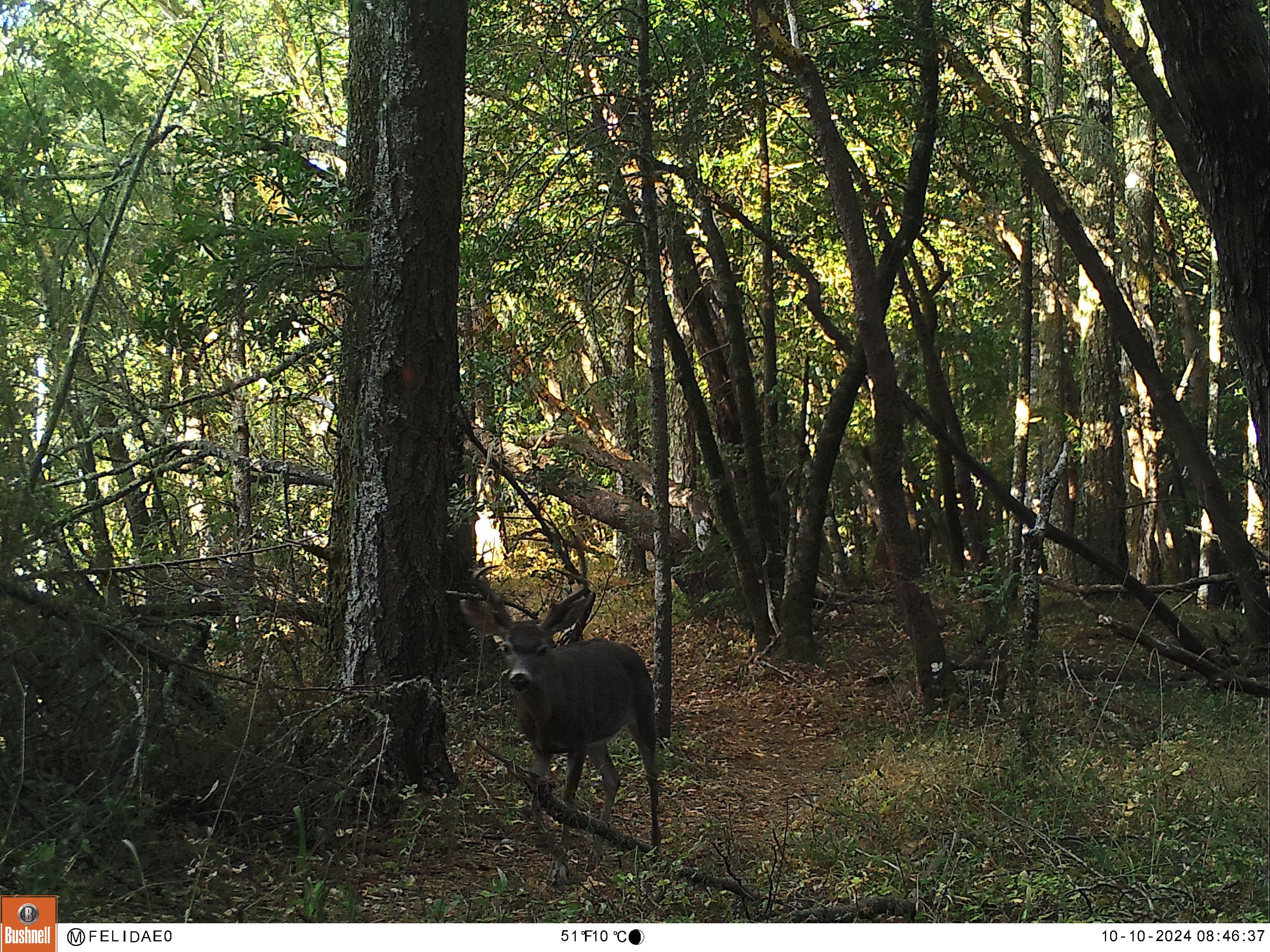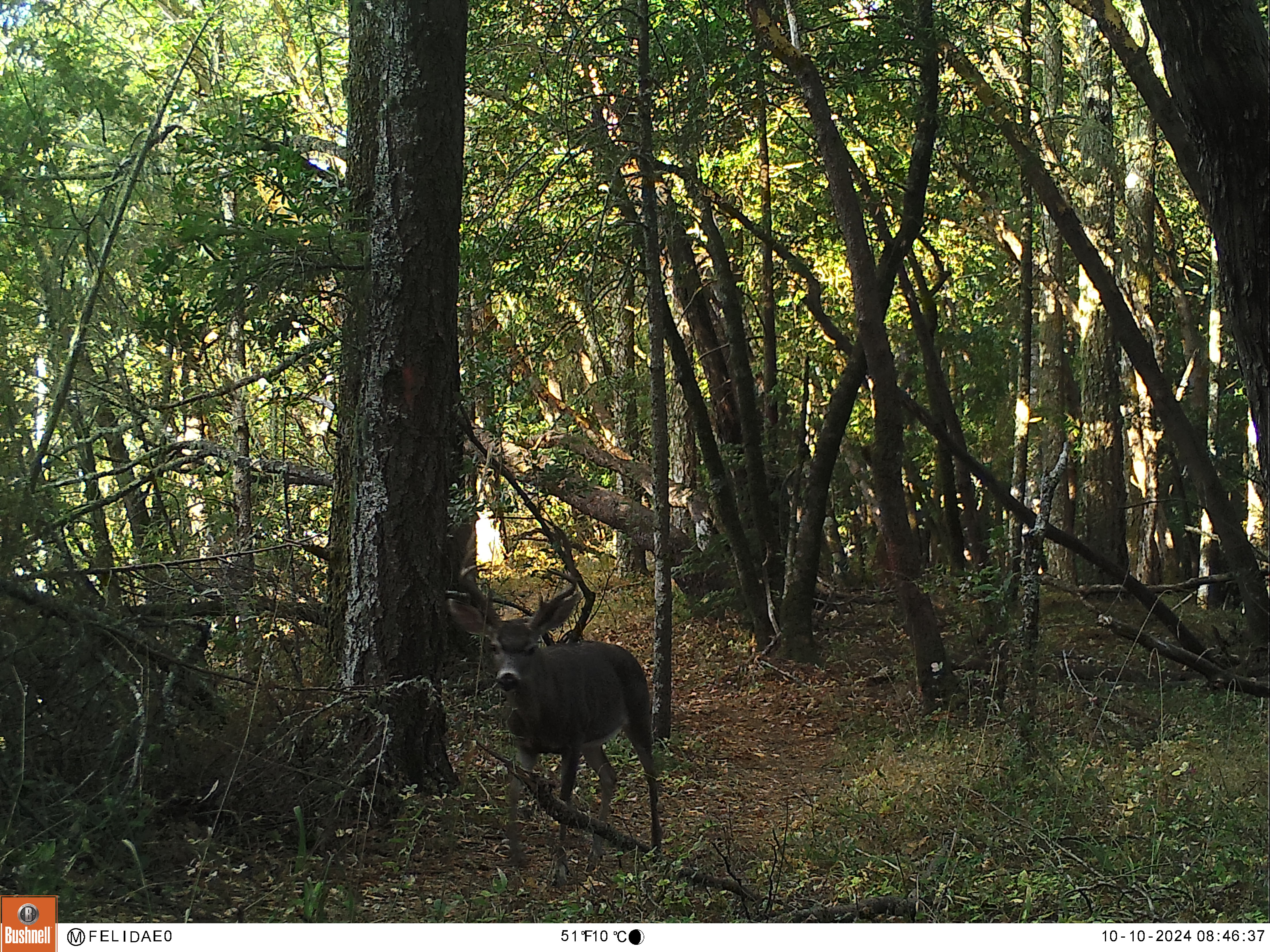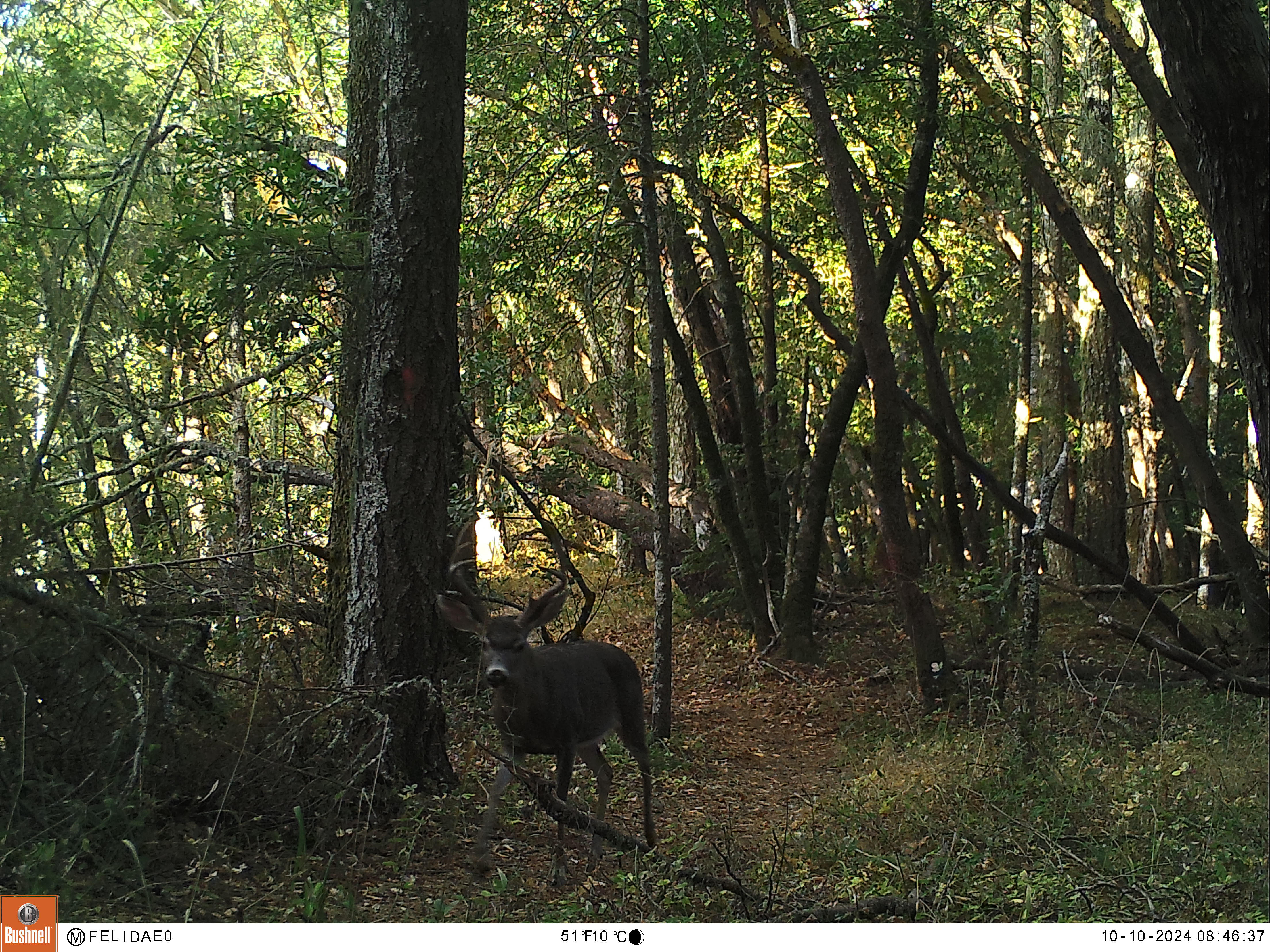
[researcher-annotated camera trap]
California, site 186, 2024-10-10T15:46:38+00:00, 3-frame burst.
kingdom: Animalia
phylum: Chordata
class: Mammalia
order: Artiodactyla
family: Cervidae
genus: Odocoileus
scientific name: Odocoileus hemionus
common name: mule deer